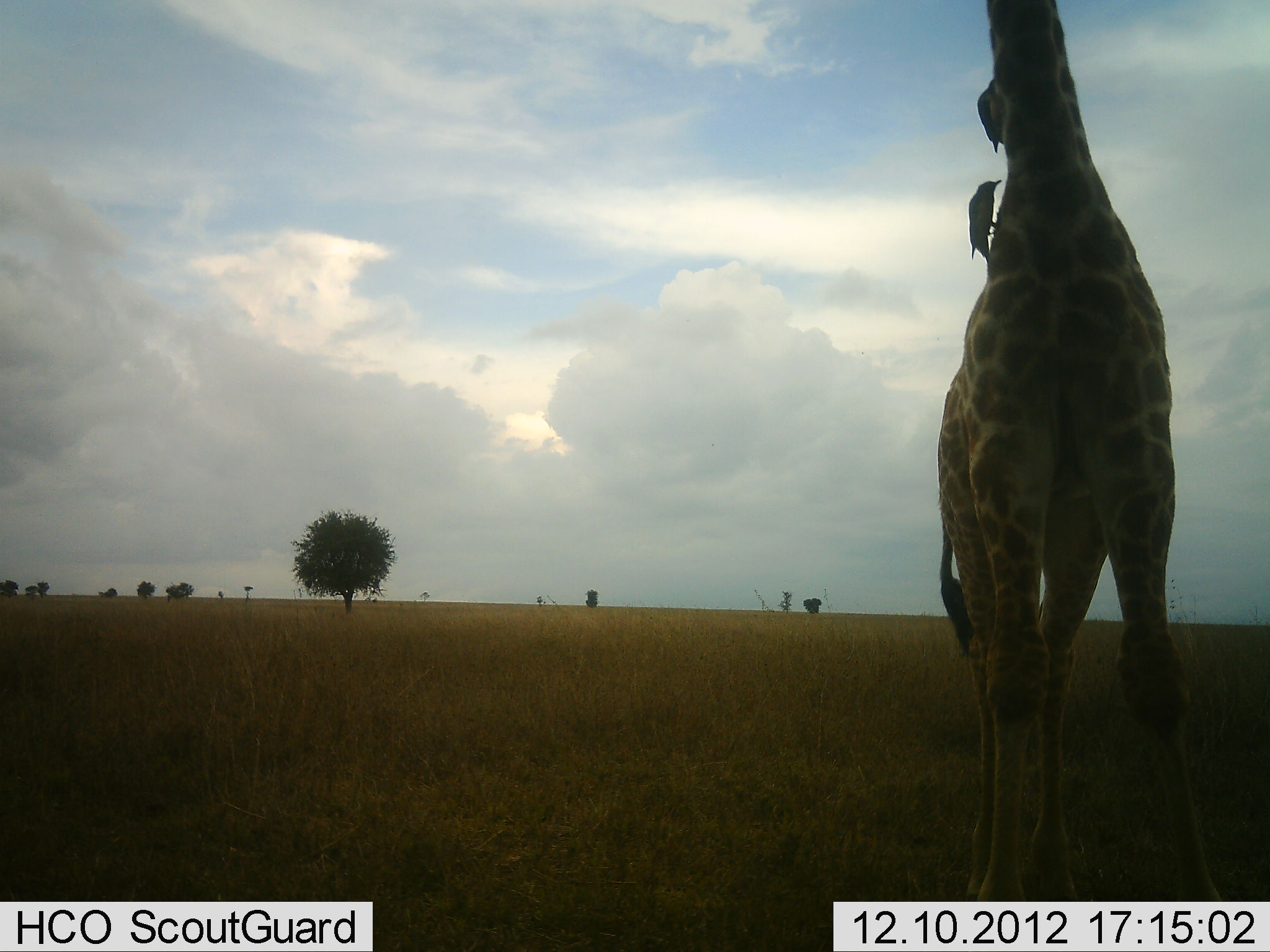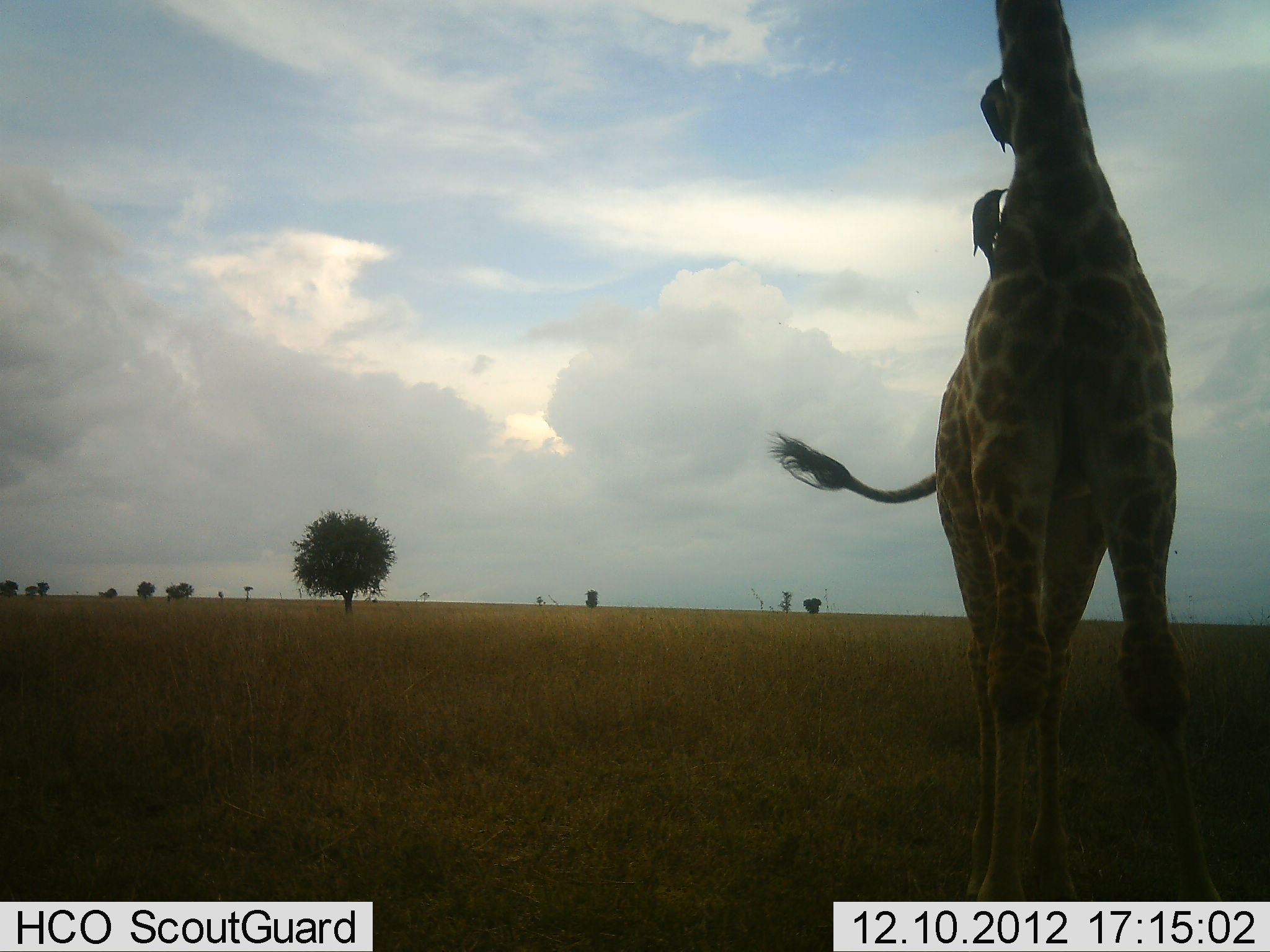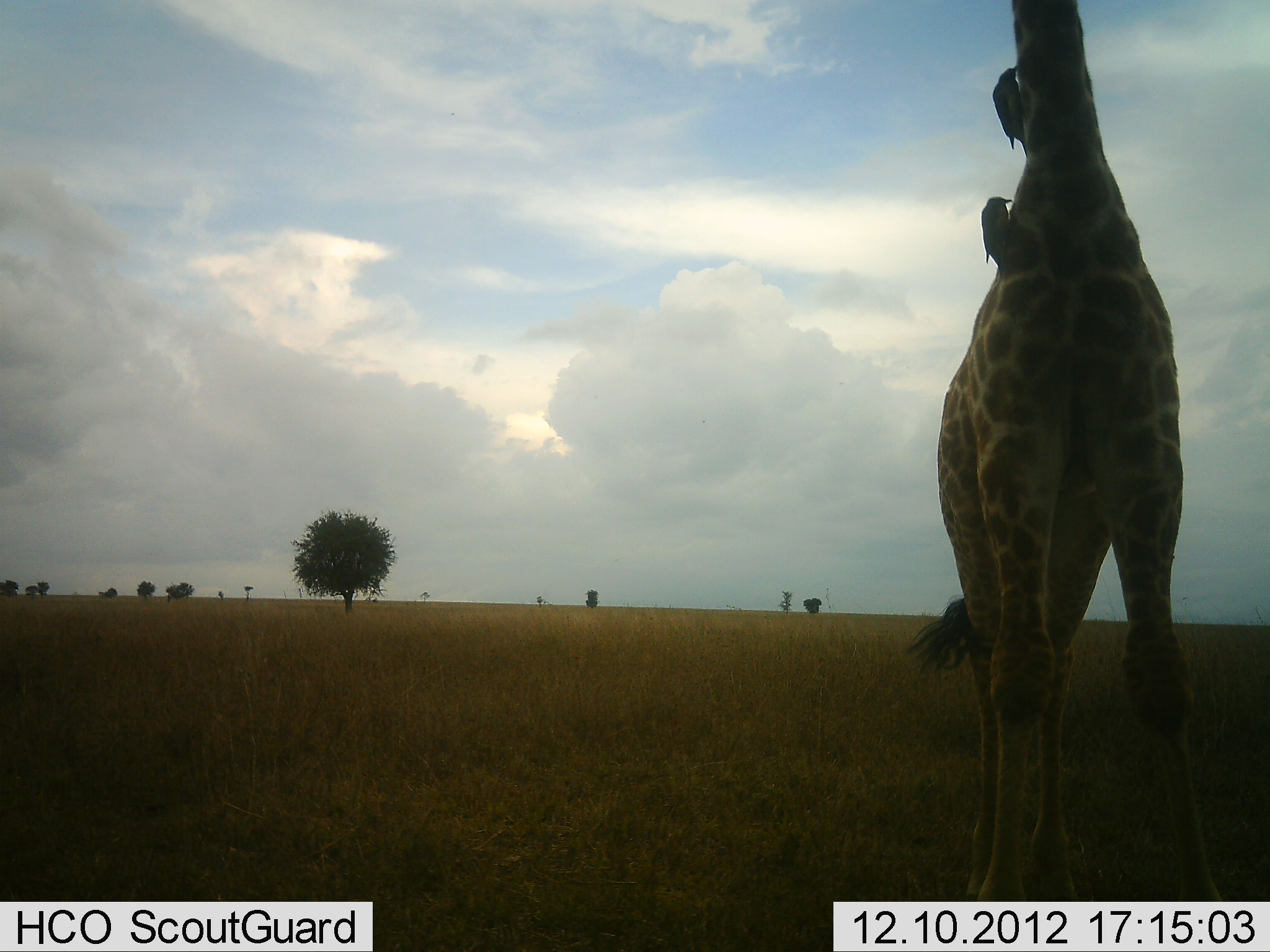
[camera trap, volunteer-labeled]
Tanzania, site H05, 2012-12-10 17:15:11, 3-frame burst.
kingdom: Animalia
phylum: Chordata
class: Mammalia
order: Artiodactyla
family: Giraffidae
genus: Giraffa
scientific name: Giraffa camelopardalis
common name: giraffe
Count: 1.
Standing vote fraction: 93%.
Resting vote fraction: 0%.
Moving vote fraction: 0%.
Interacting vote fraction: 0%.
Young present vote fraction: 0%.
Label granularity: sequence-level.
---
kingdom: Animalia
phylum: Chordata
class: Aves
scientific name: Aves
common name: bird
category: otherbird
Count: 2.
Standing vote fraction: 36%.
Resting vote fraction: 18%.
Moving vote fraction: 0%.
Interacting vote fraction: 18%.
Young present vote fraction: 0%.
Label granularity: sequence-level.